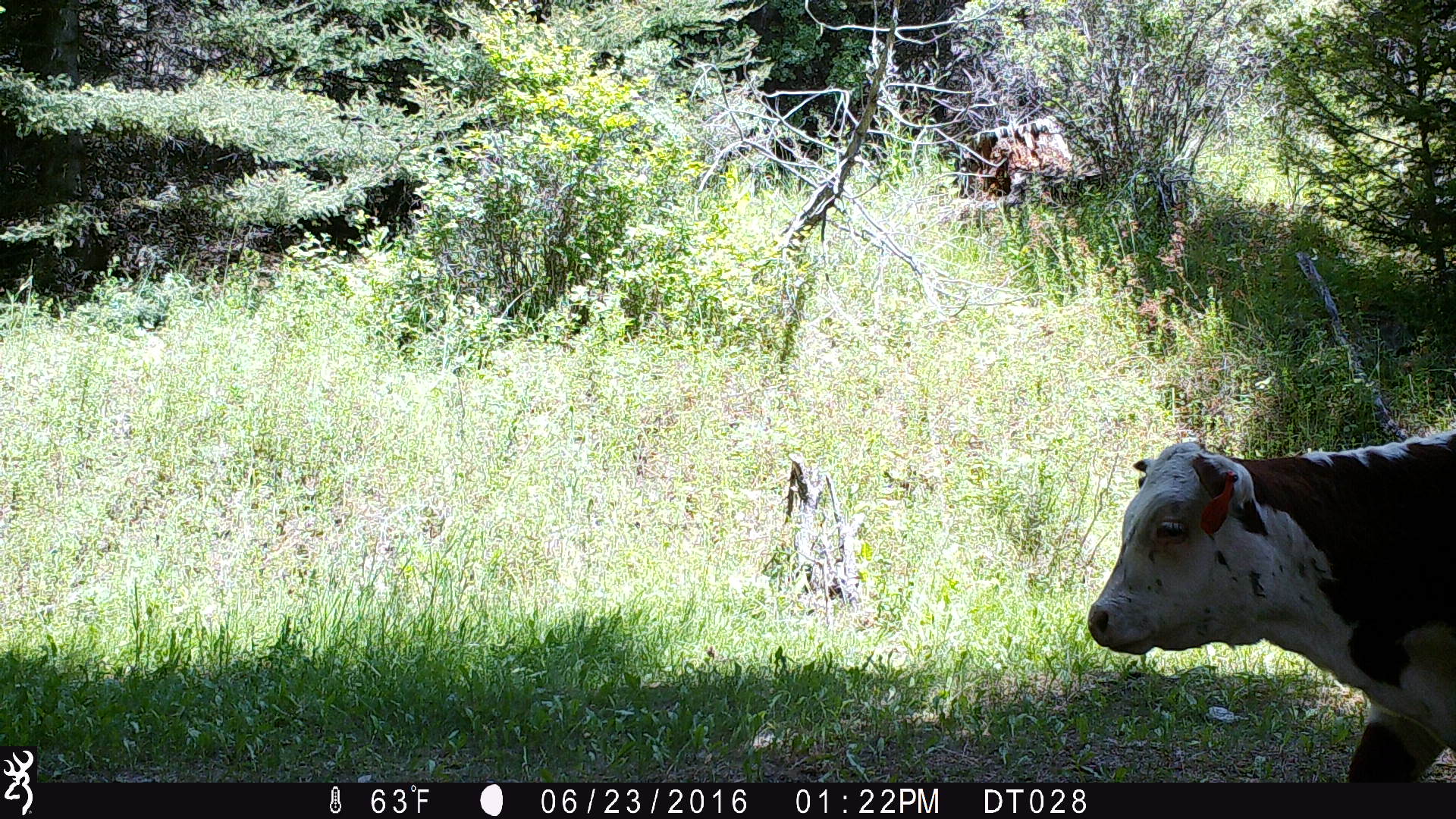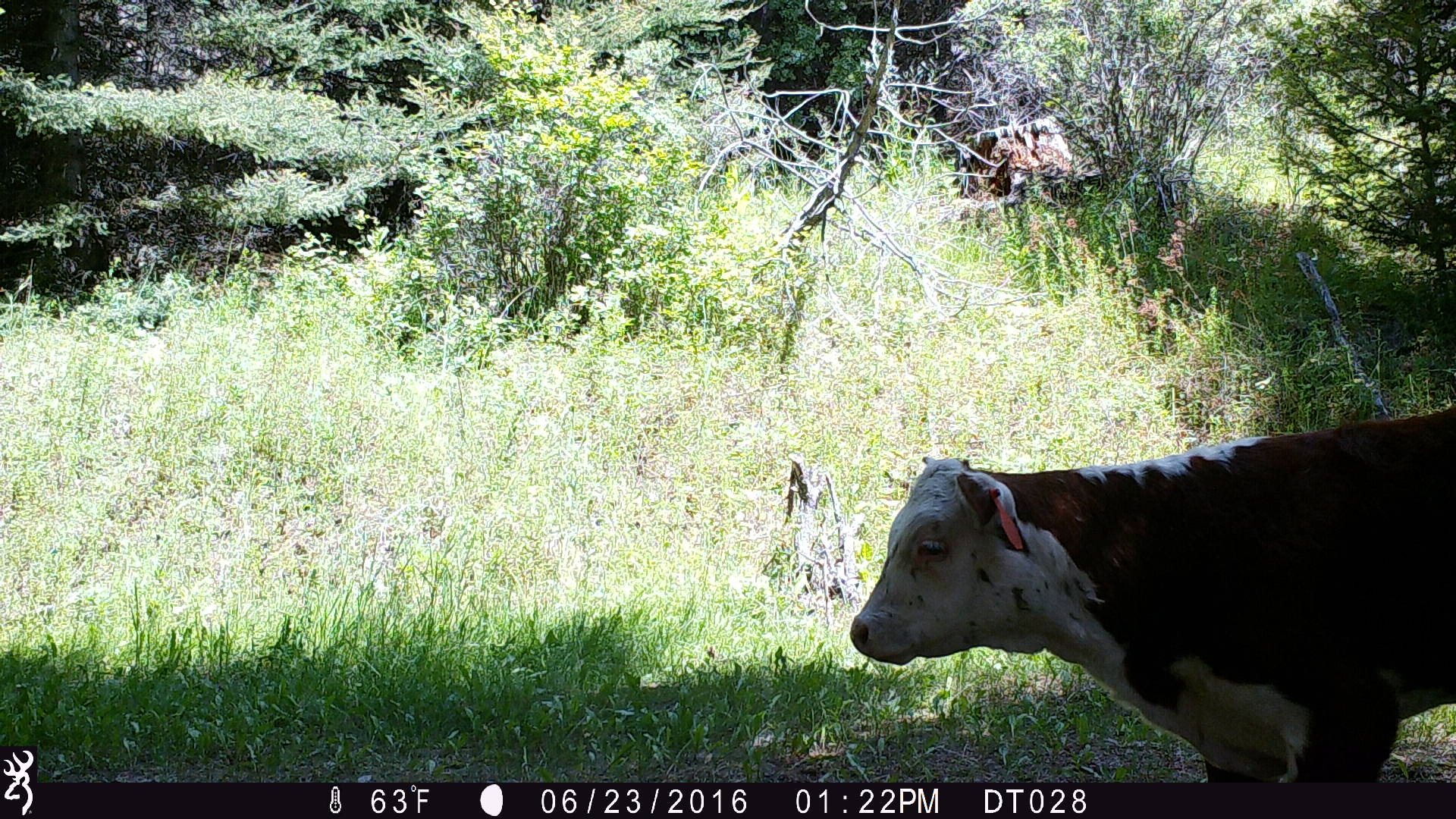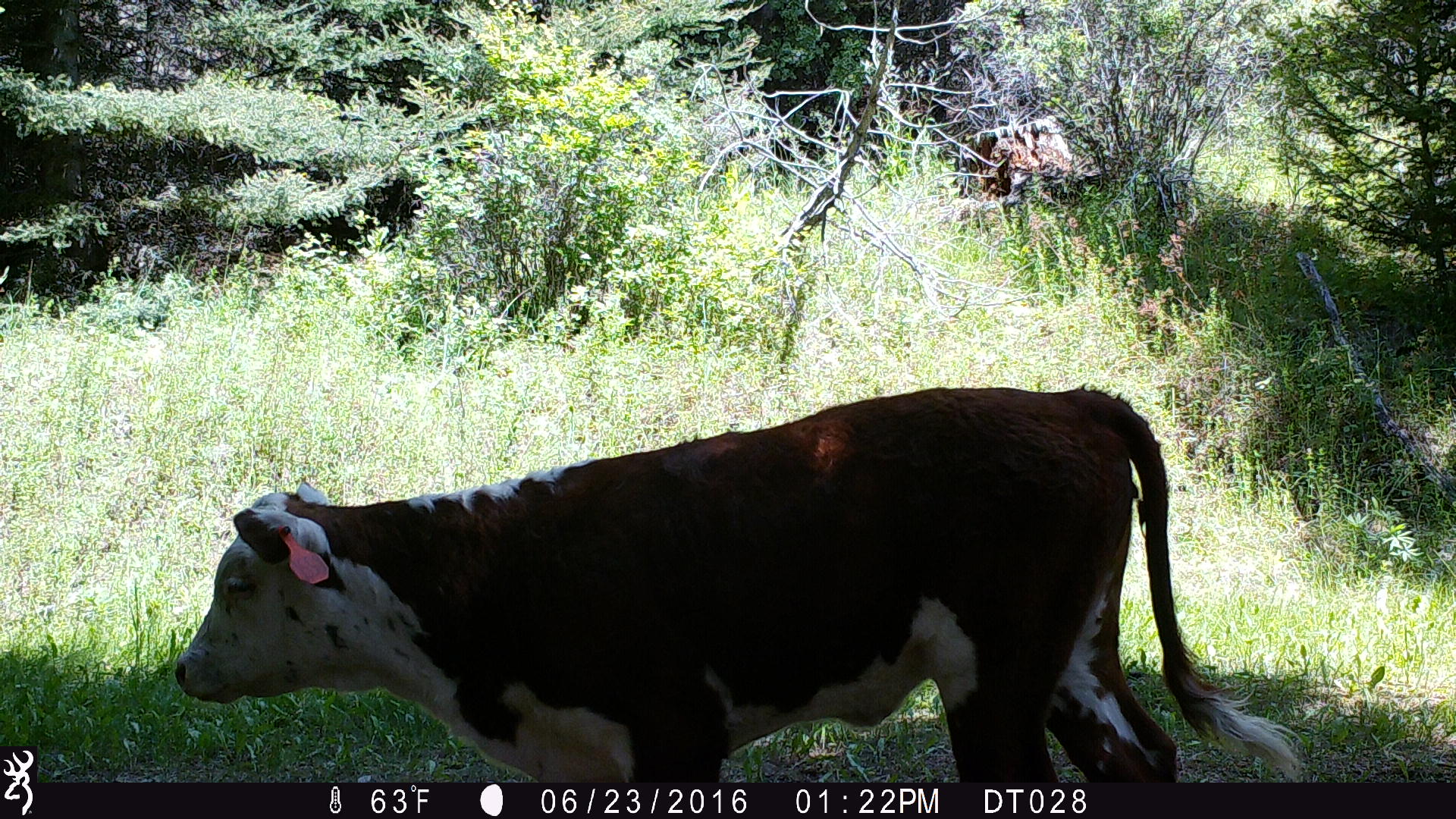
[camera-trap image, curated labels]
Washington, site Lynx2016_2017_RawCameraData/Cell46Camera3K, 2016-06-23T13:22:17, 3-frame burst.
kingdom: Animalia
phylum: Chordata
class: Mammalia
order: Artiodactyla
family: Bovidae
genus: Bos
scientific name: Bos taurus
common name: domestic cattle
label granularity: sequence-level